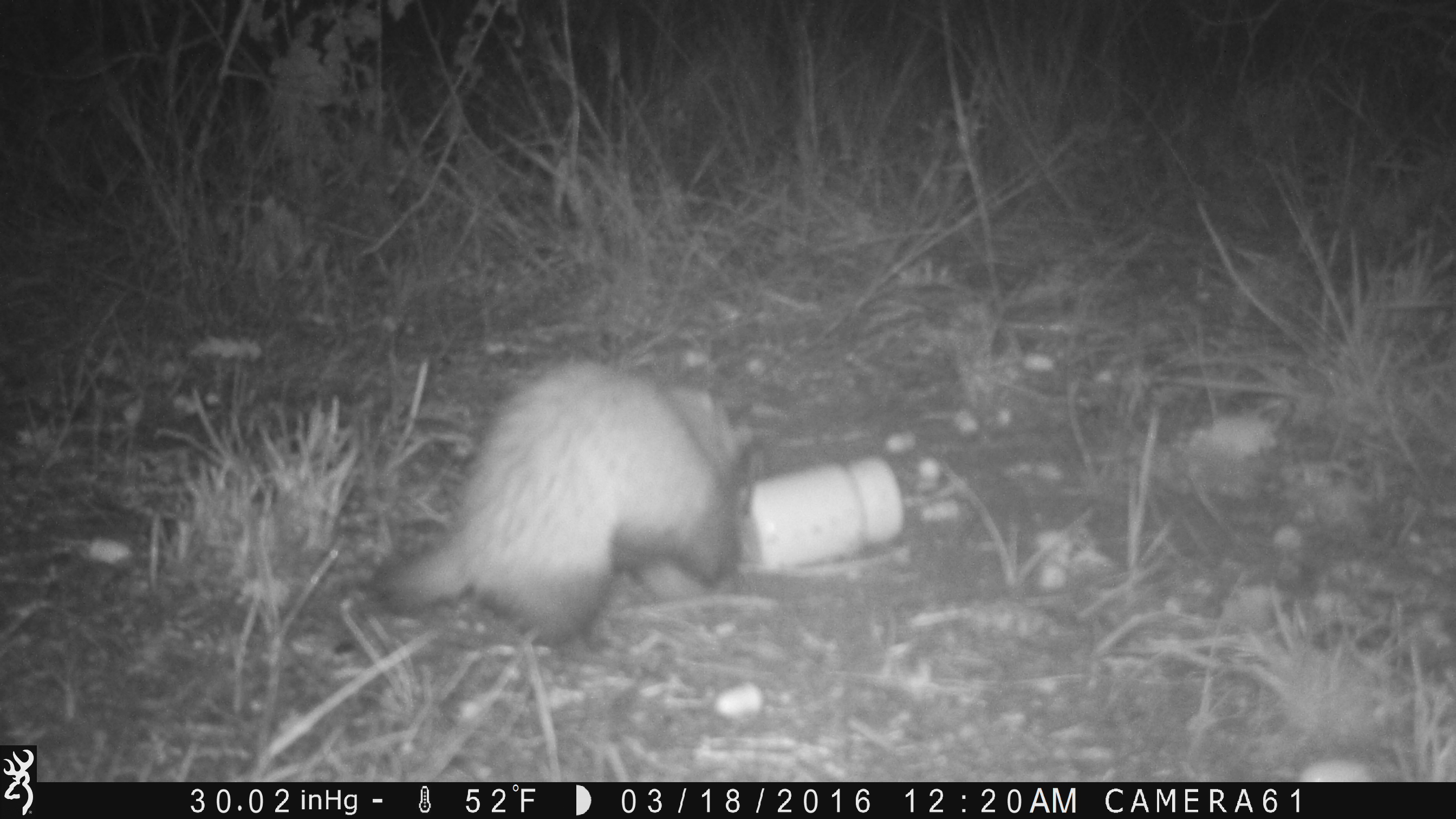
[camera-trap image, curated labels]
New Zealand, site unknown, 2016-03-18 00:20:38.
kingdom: Animalia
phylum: Chordata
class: Mammalia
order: Carnivora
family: Mustelidae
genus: Mustela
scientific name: Mustela furo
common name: ferret